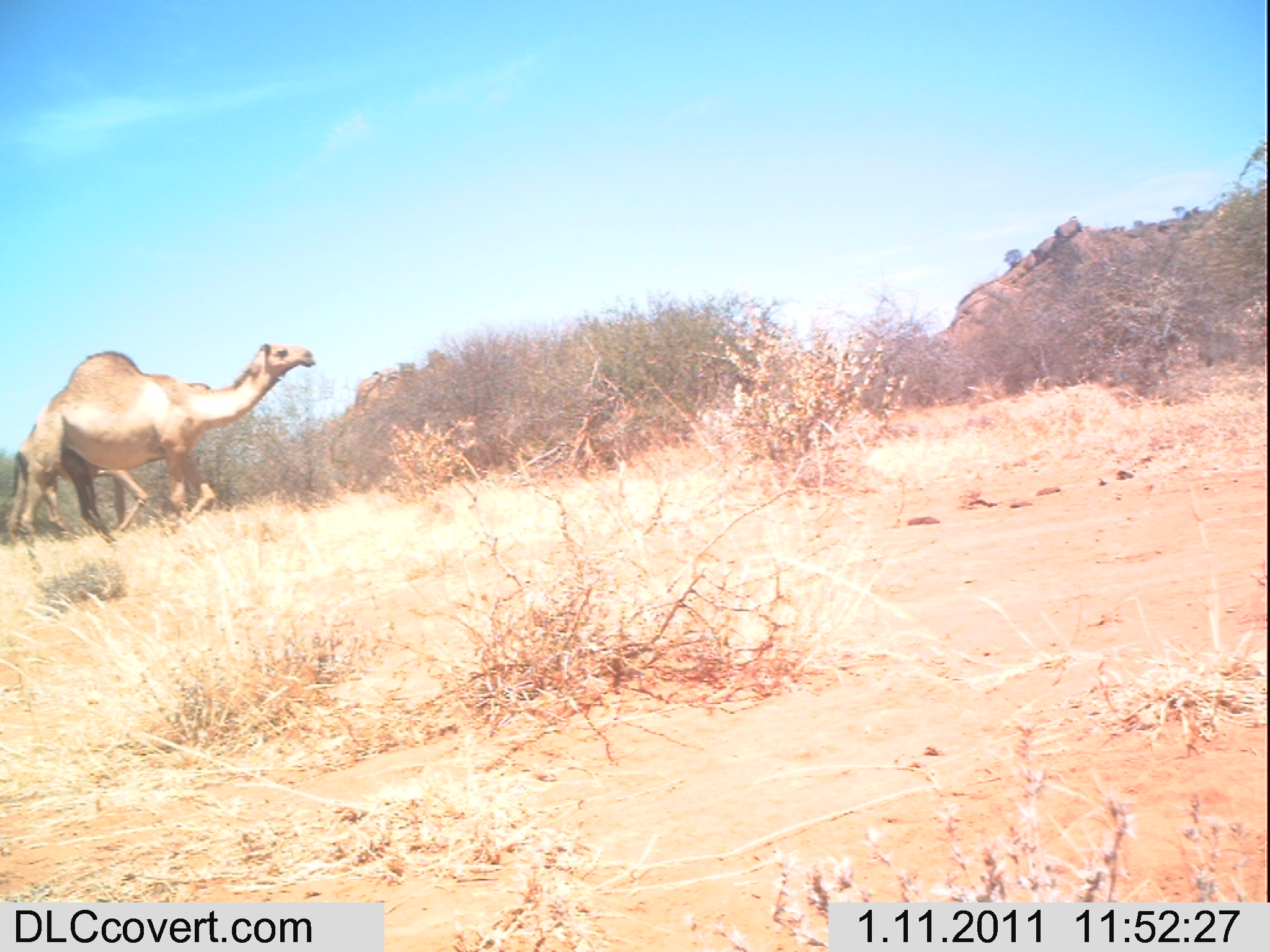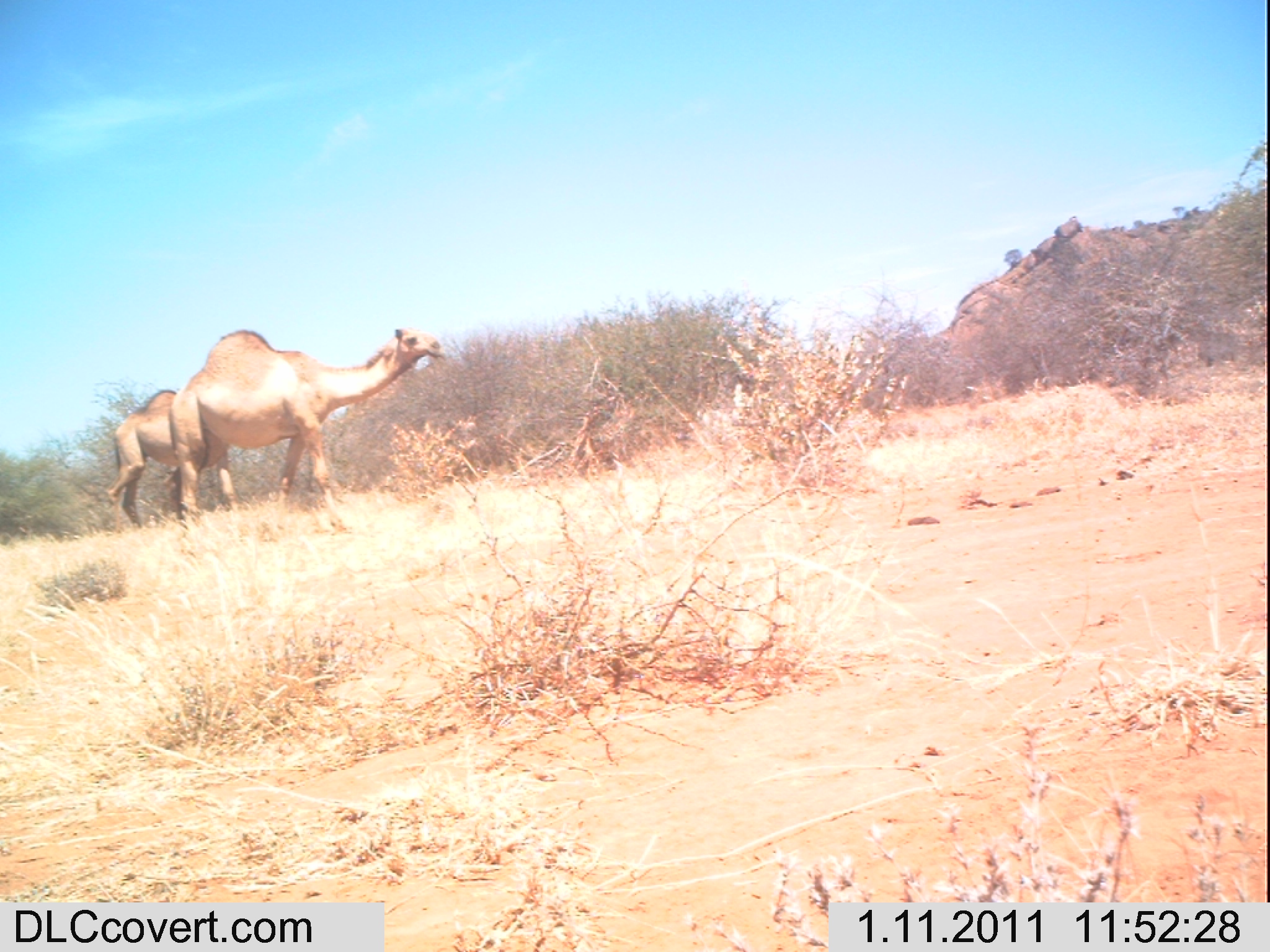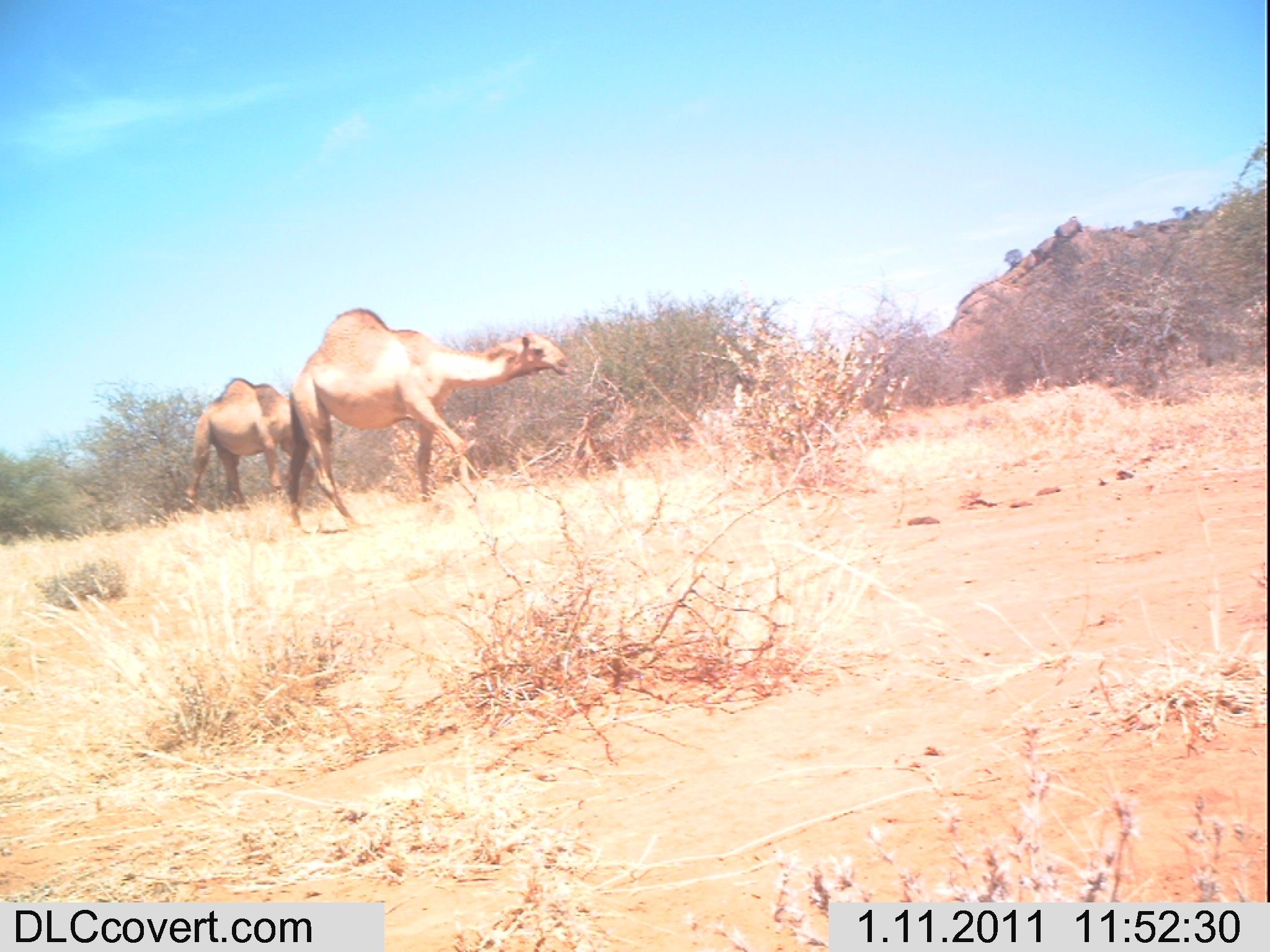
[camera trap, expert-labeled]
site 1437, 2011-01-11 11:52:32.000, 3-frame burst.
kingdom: Animalia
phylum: Chordata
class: Mammalia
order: Artiodactyla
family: Bovidae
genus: Madoqua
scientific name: Madoqua guentheri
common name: günther's dik-dik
Madoqua guentheri (günther's dik-dik), count 2.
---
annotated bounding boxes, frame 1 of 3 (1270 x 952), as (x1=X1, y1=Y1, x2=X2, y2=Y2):
madoqua guentheri: (x1=15, y1=340, x2=317, y2=567); (x1=3, y1=446, x2=148, y2=547)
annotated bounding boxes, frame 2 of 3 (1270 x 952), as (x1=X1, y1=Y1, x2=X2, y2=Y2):
madoqua guentheri: (x1=167, y1=326, x2=445, y2=535); (x1=104, y1=387, x2=220, y2=536)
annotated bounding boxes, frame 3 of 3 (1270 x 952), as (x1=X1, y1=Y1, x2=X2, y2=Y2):
madoqua guentheri: (x1=283, y1=305, x2=571, y2=535); (x1=180, y1=375, x2=291, y2=517)